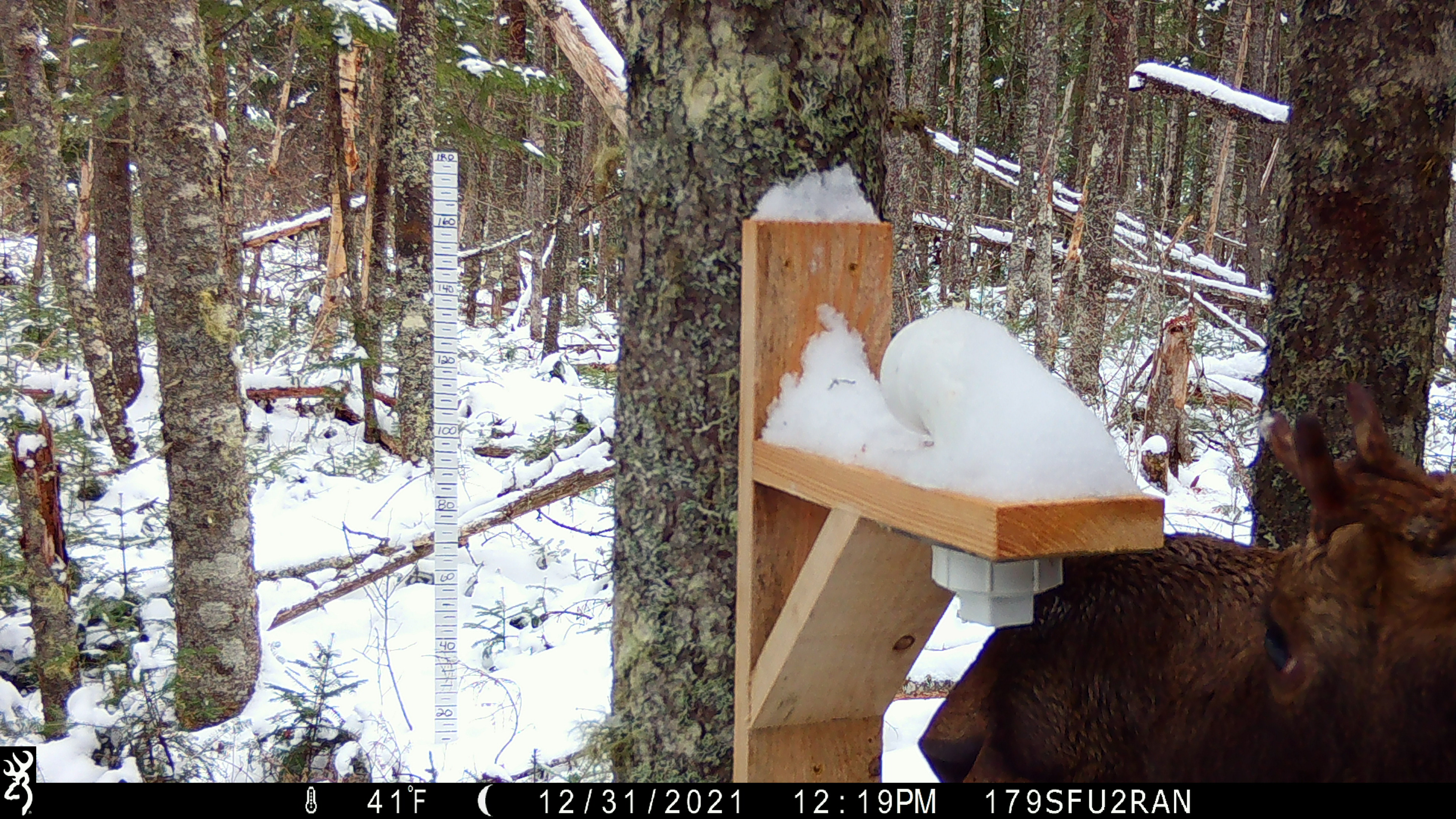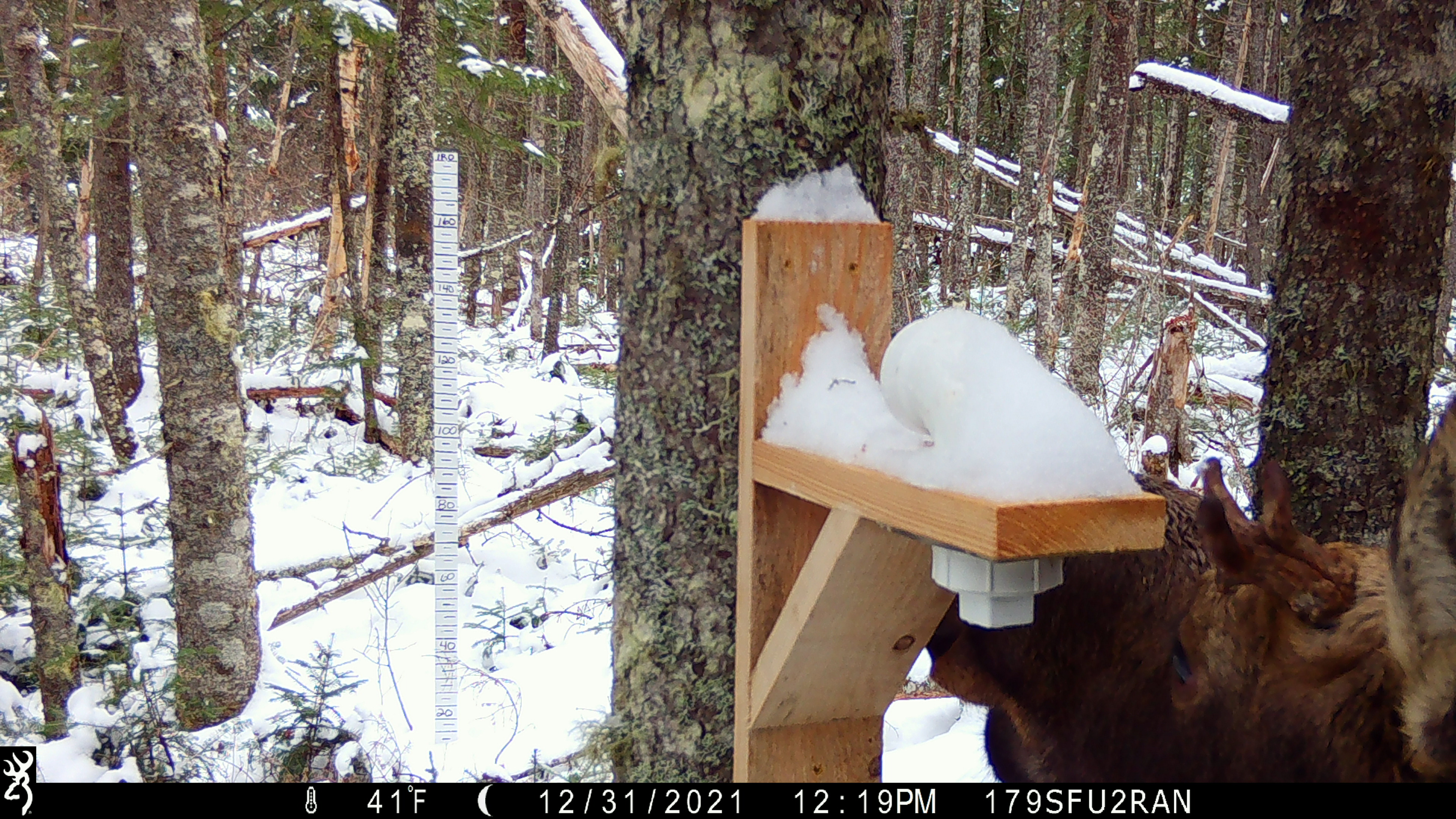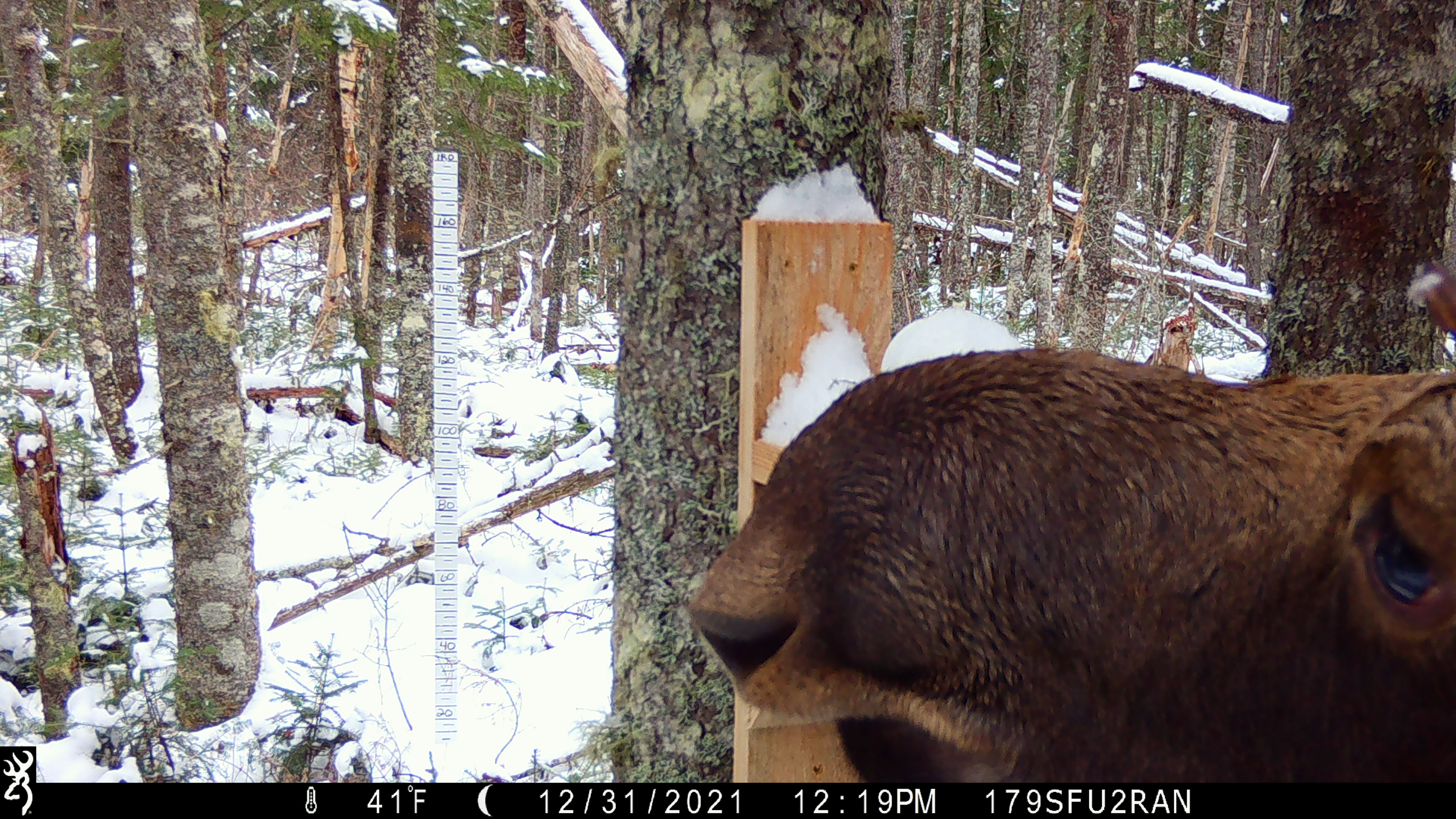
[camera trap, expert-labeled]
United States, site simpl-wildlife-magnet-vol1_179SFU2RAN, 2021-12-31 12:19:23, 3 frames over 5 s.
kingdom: Animalia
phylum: Chordata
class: Mammalia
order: Artiodactyla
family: Cervidae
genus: Alces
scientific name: Alces alces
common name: moose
Moose (Alces alces).